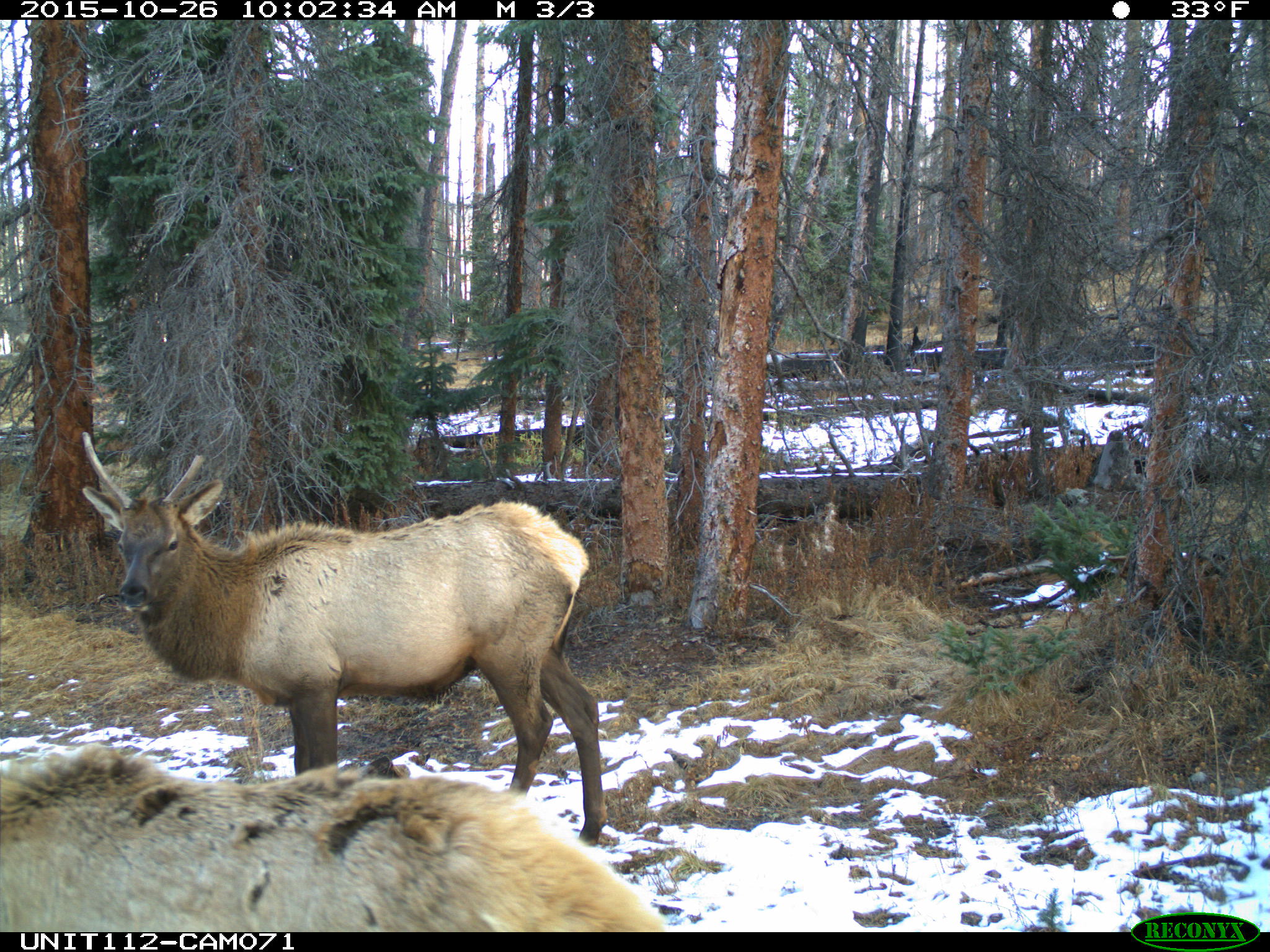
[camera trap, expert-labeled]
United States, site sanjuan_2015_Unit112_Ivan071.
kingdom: Animalia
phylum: Chordata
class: Mammalia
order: Artiodactyla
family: Cervidae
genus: Cervus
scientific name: Cervus elaphus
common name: red deer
Cervus elaphus (red deer).